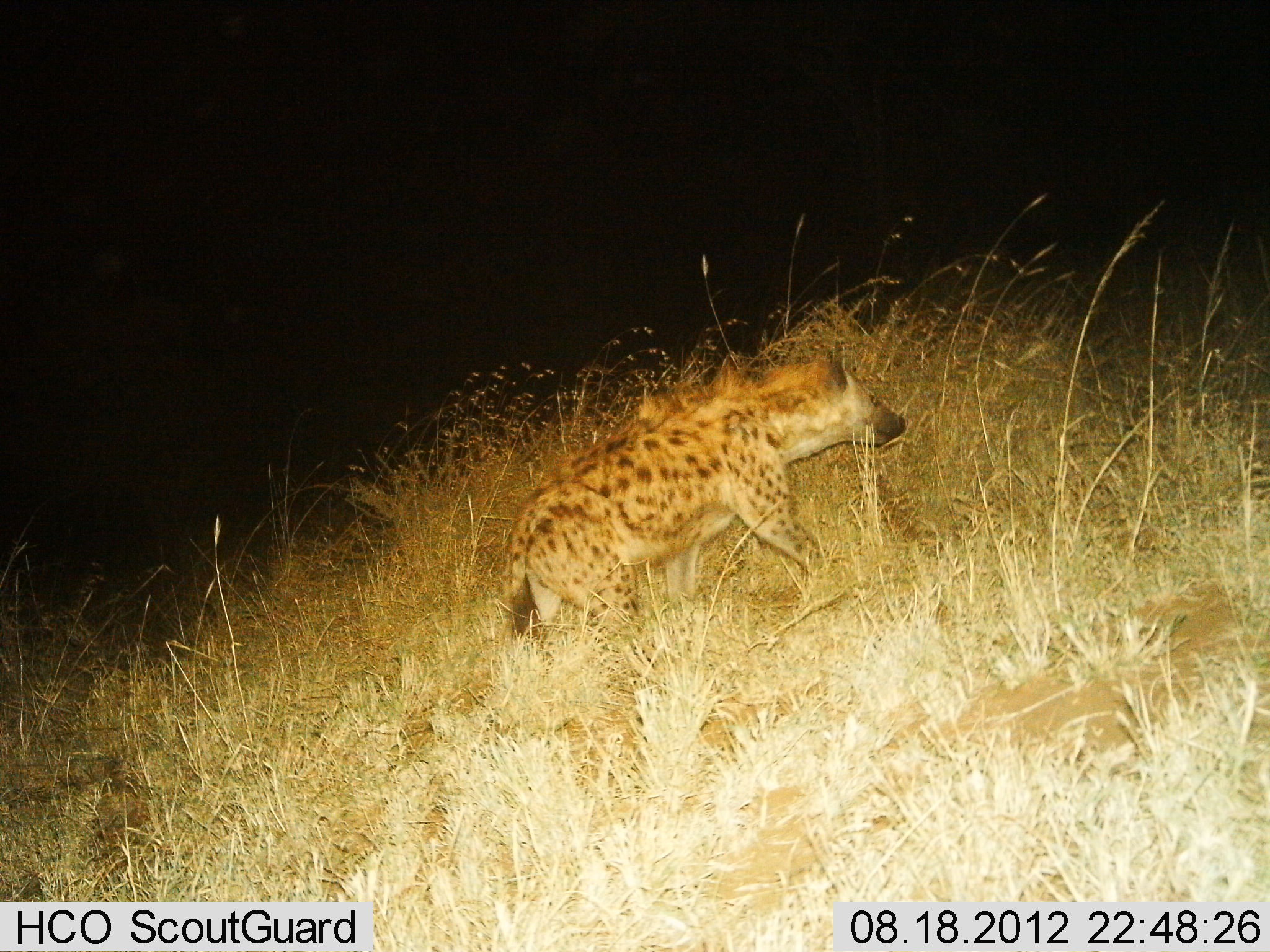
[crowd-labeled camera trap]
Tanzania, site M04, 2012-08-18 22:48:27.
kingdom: Animalia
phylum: Chordata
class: Mammalia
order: Carnivora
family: Hyaenidae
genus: Crocuta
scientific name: Crocuta crocuta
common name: spotted hyena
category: hyenaspotted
Hyenaspotted (spotted hyena) (Crocuta crocuta), count 1. Behavior (volunteer vote fractions): standing 0%, resting 0%, moving 100%, interacting 0%. Young present (vote fraction): 0%. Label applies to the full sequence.